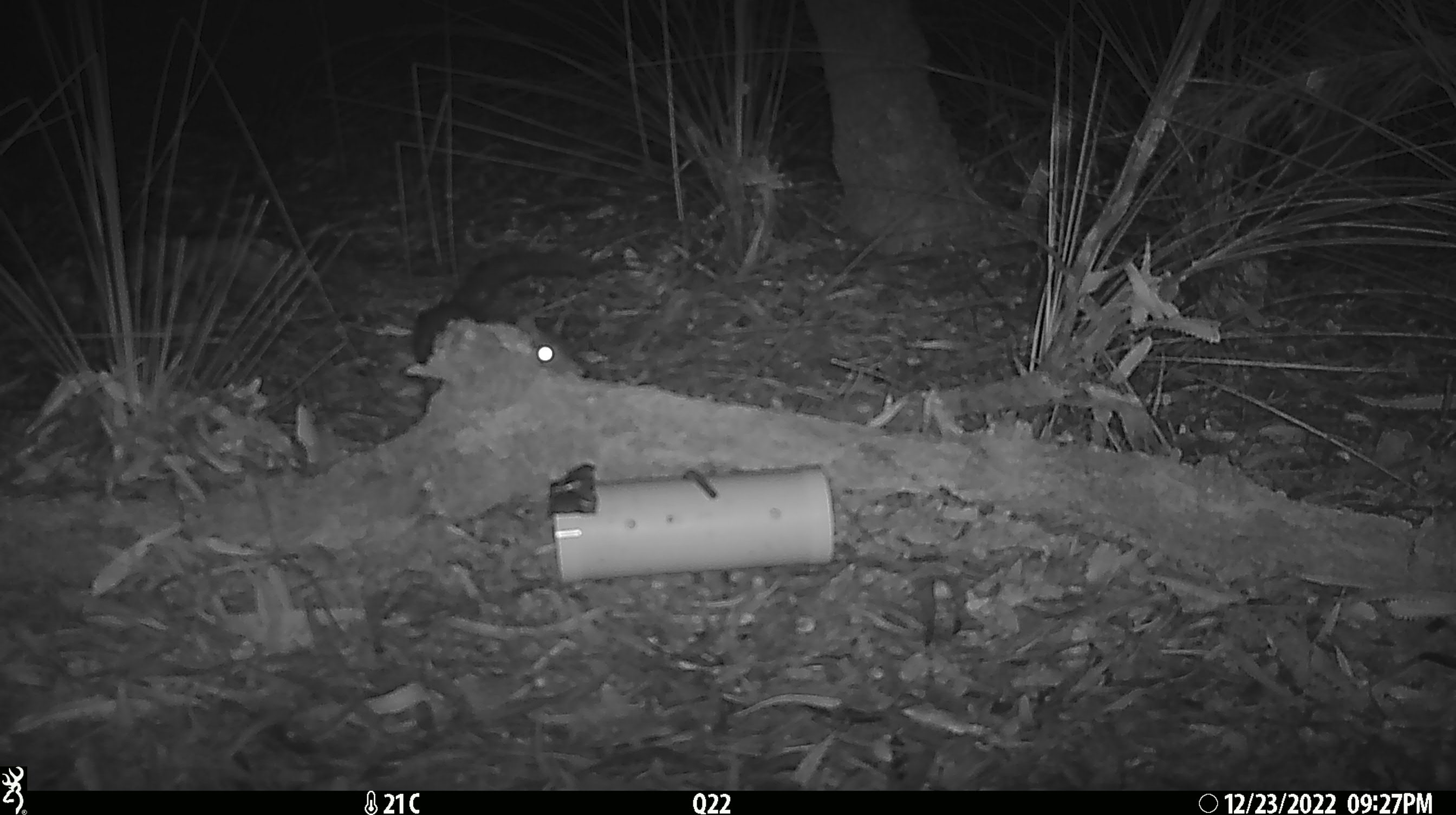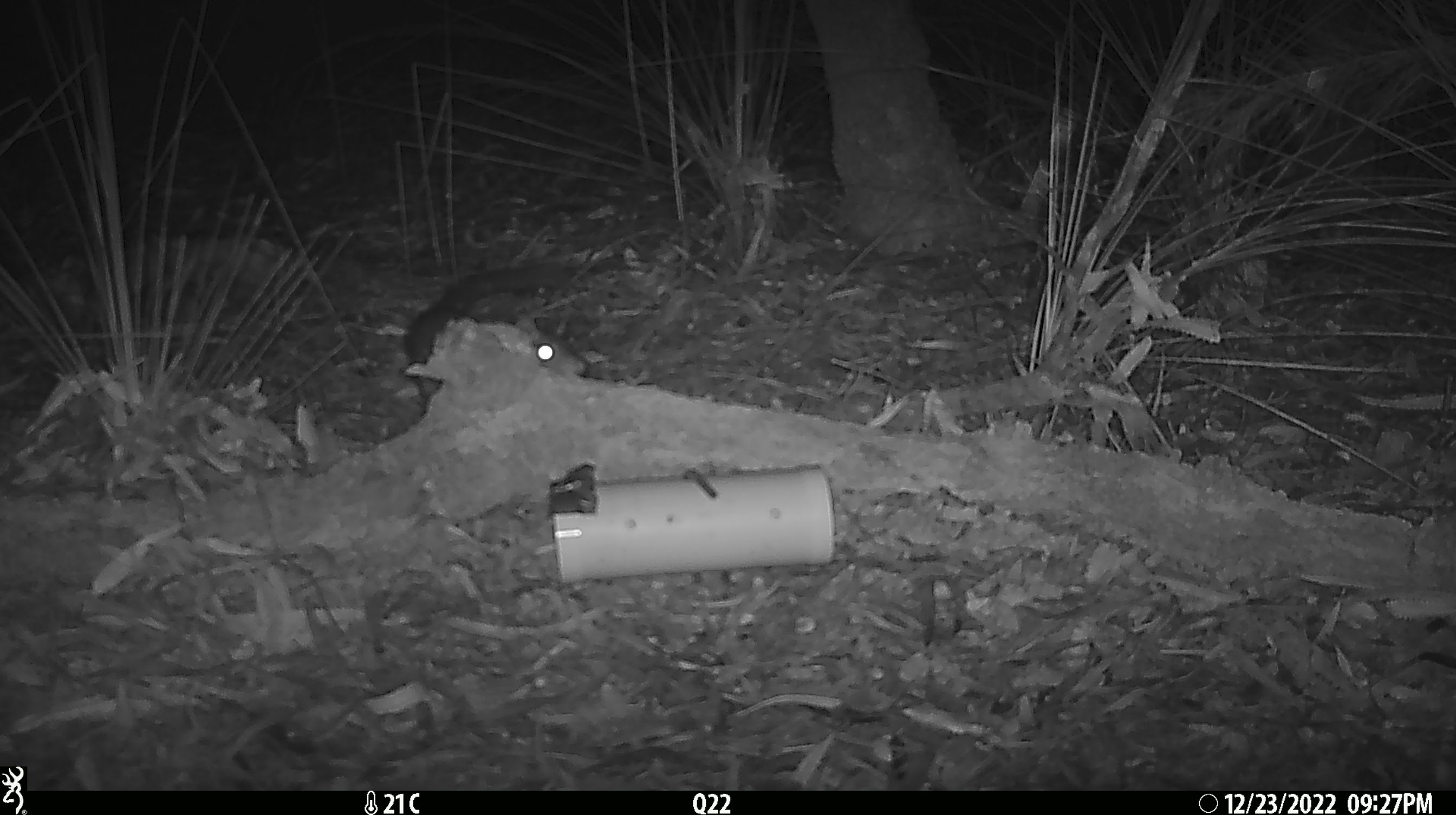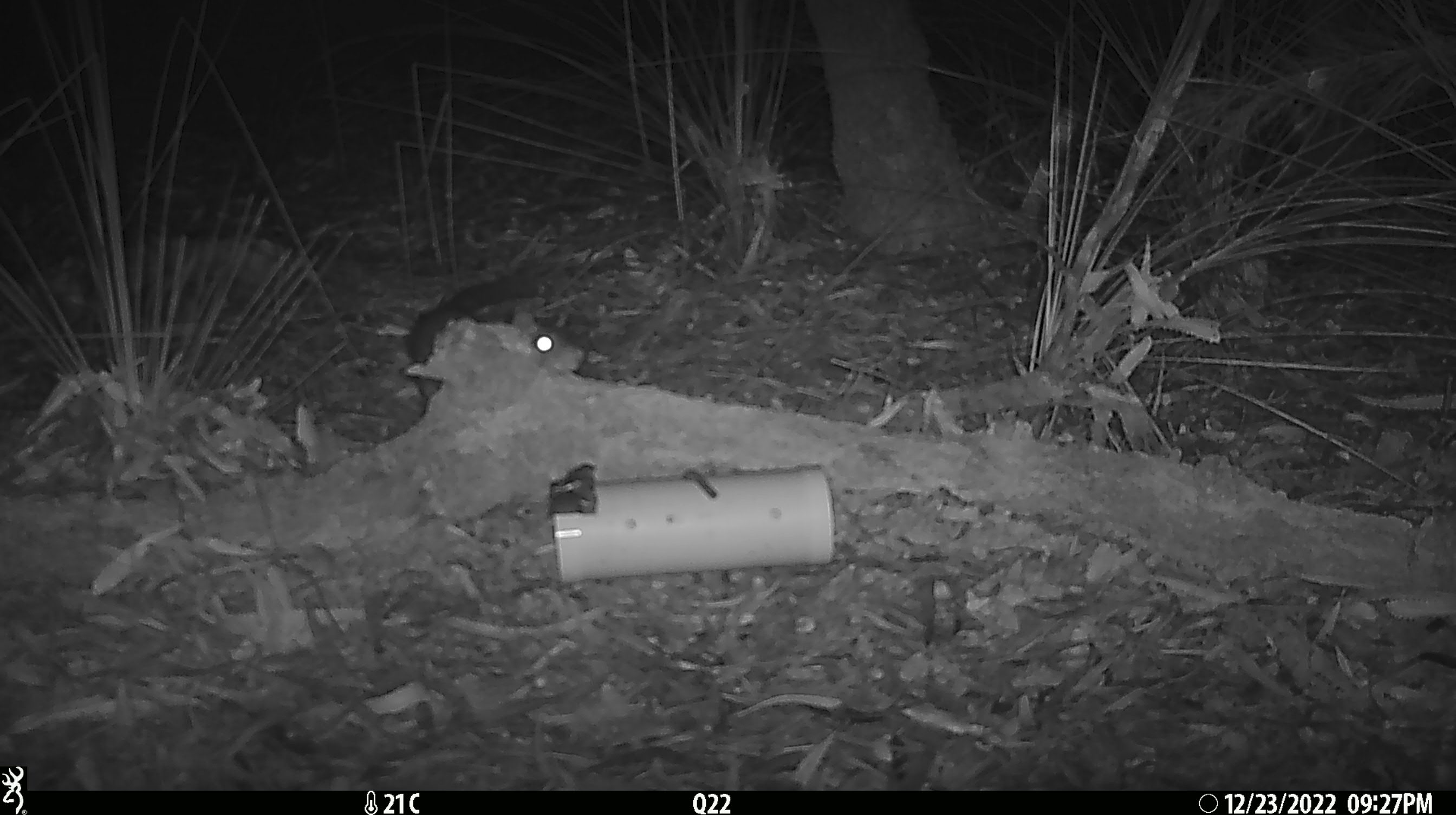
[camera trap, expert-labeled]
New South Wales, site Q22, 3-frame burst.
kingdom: Animalia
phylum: Chordata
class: Mammalia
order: Dasyuromorphia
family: Dasyuridae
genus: Dasyurus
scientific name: Dasyurus maculatus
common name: spotted-tailed quoll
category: quoll